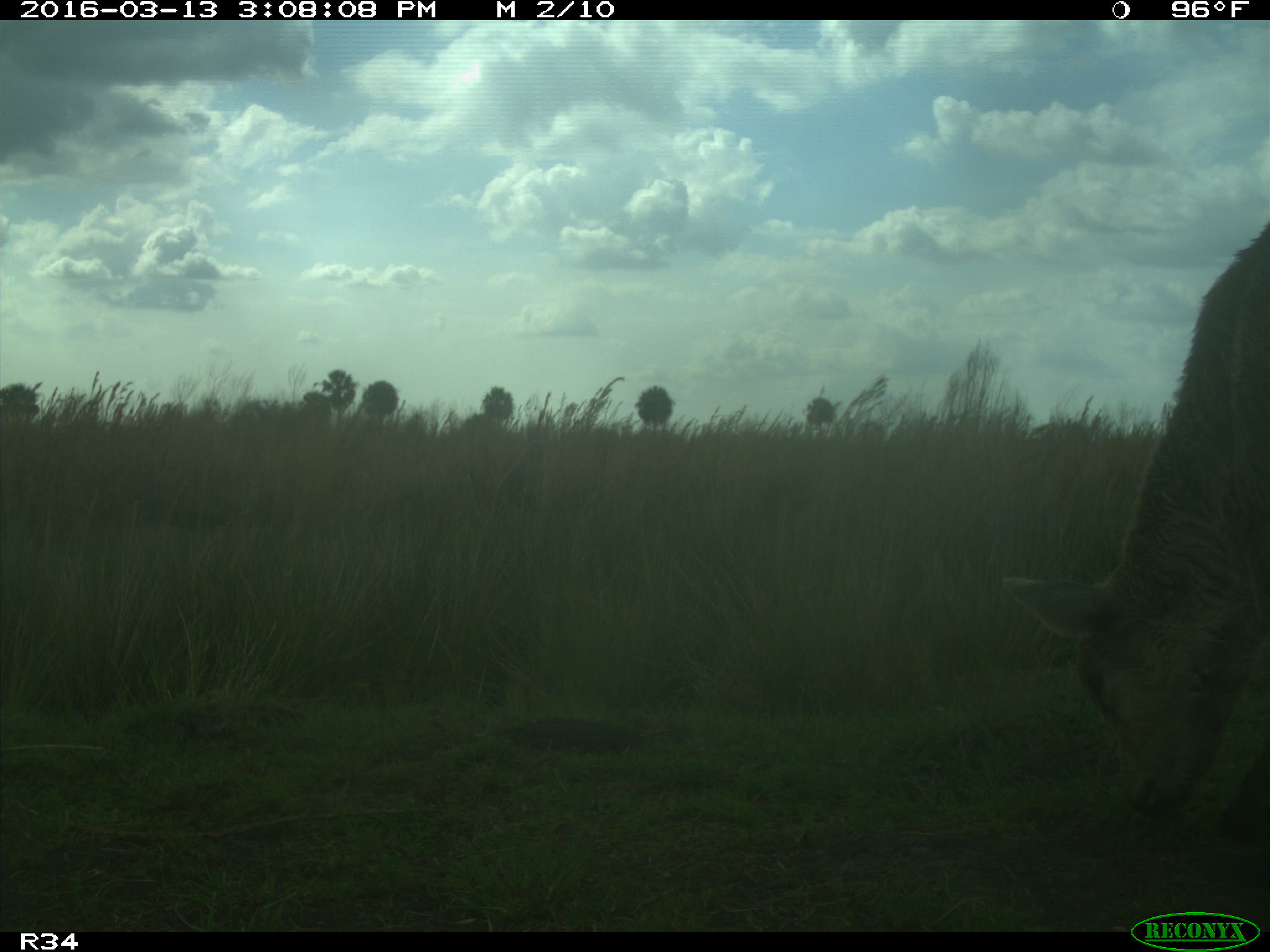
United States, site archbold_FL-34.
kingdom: Animalia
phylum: Chordata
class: Mammalia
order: Artiodactyla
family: Bovidae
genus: Bos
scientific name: Bos taurus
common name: domestic cow